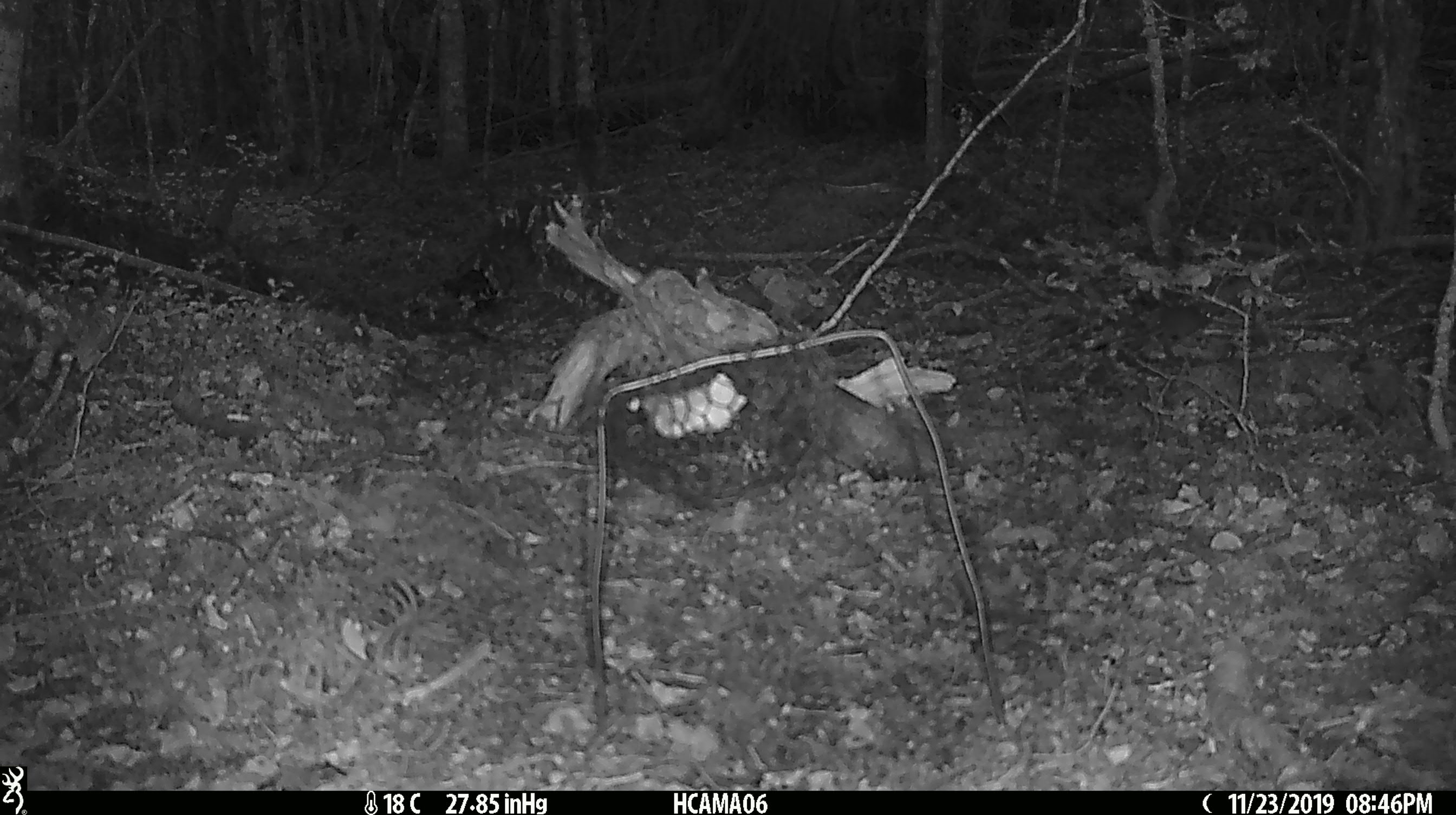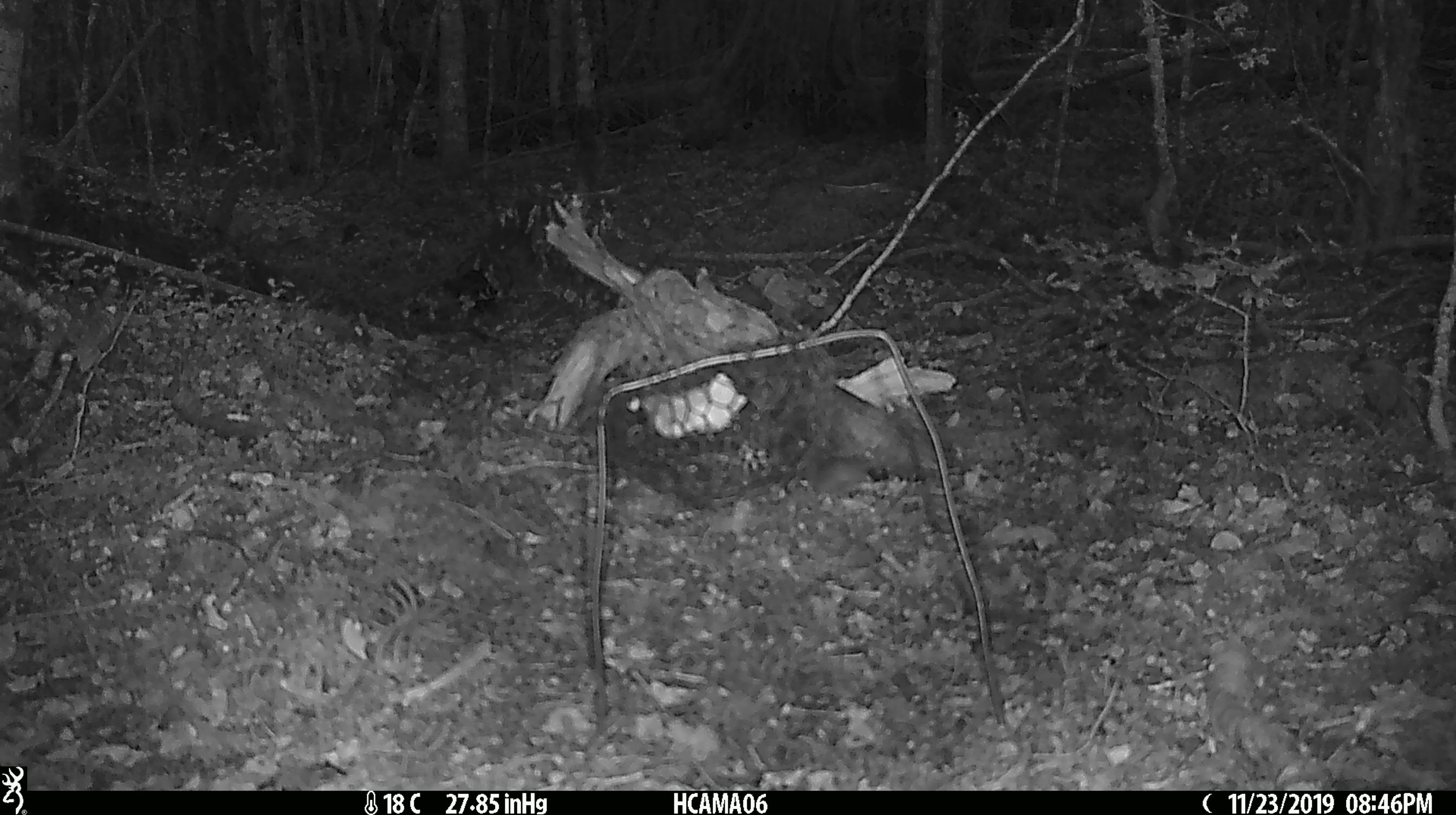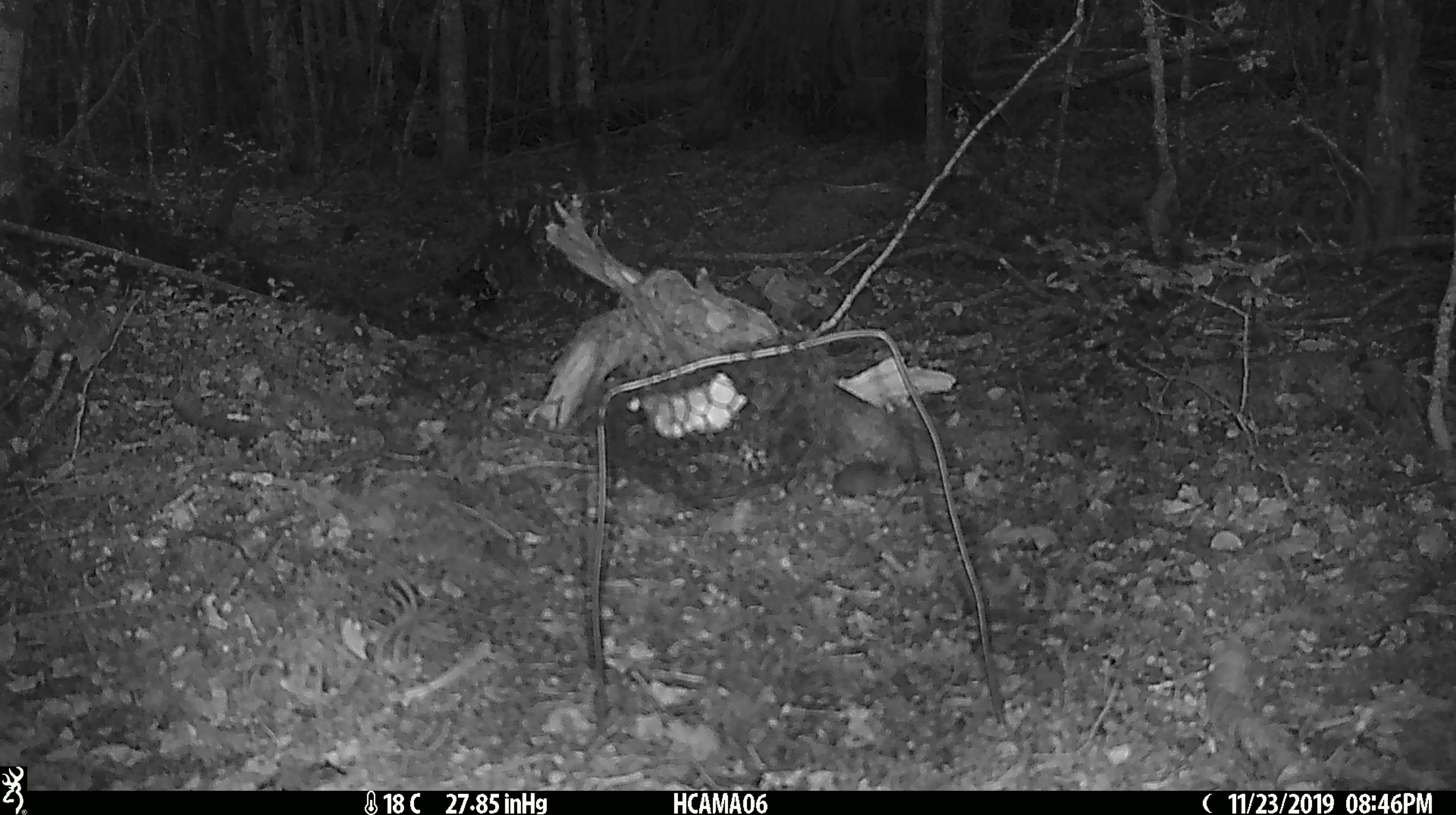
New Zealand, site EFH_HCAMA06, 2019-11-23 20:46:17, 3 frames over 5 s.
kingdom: Animalia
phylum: Chordata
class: Mammalia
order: Rodentia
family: Muridae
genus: Mus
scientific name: Mus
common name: mouse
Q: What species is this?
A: Mouse (Mus).